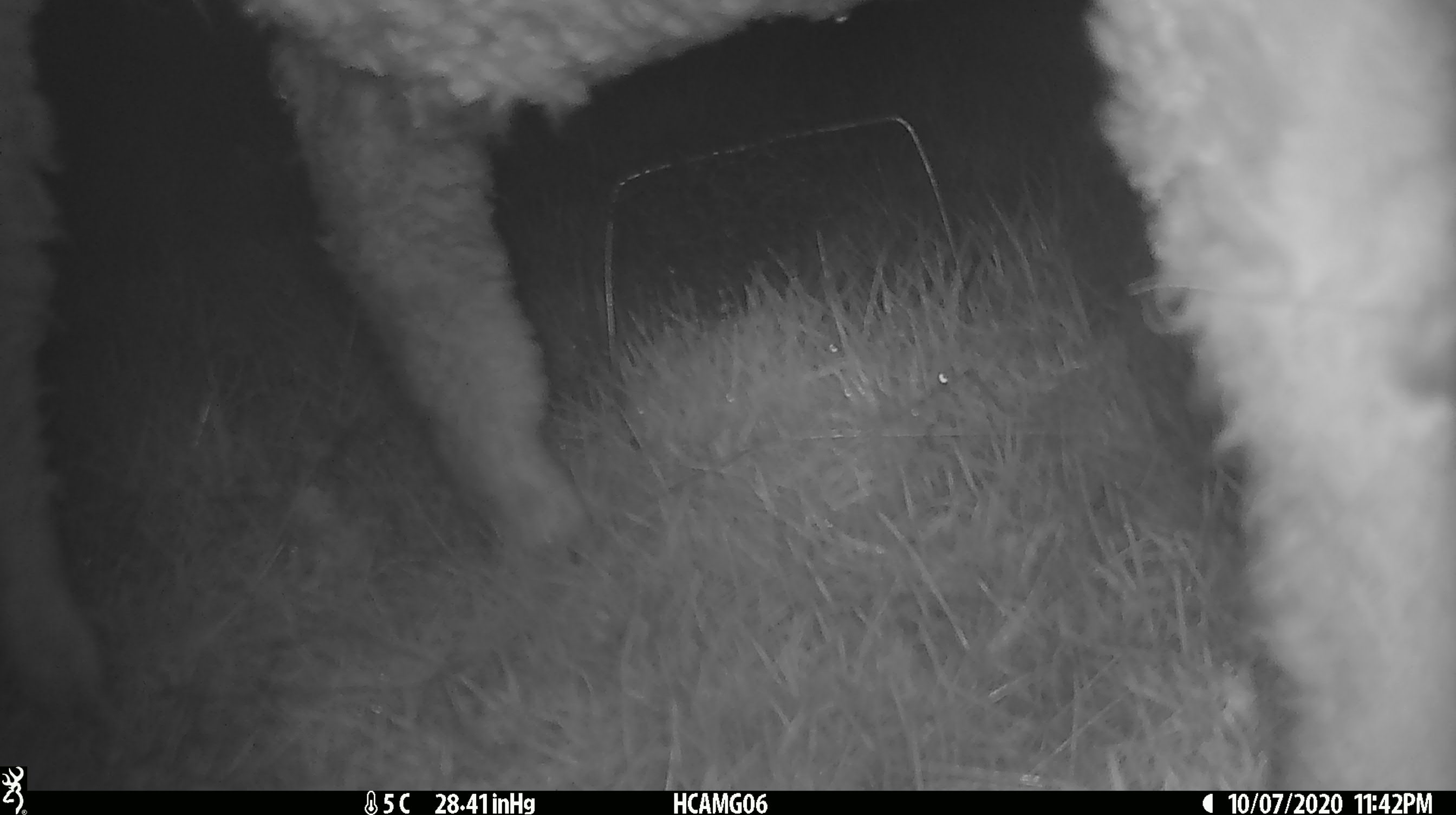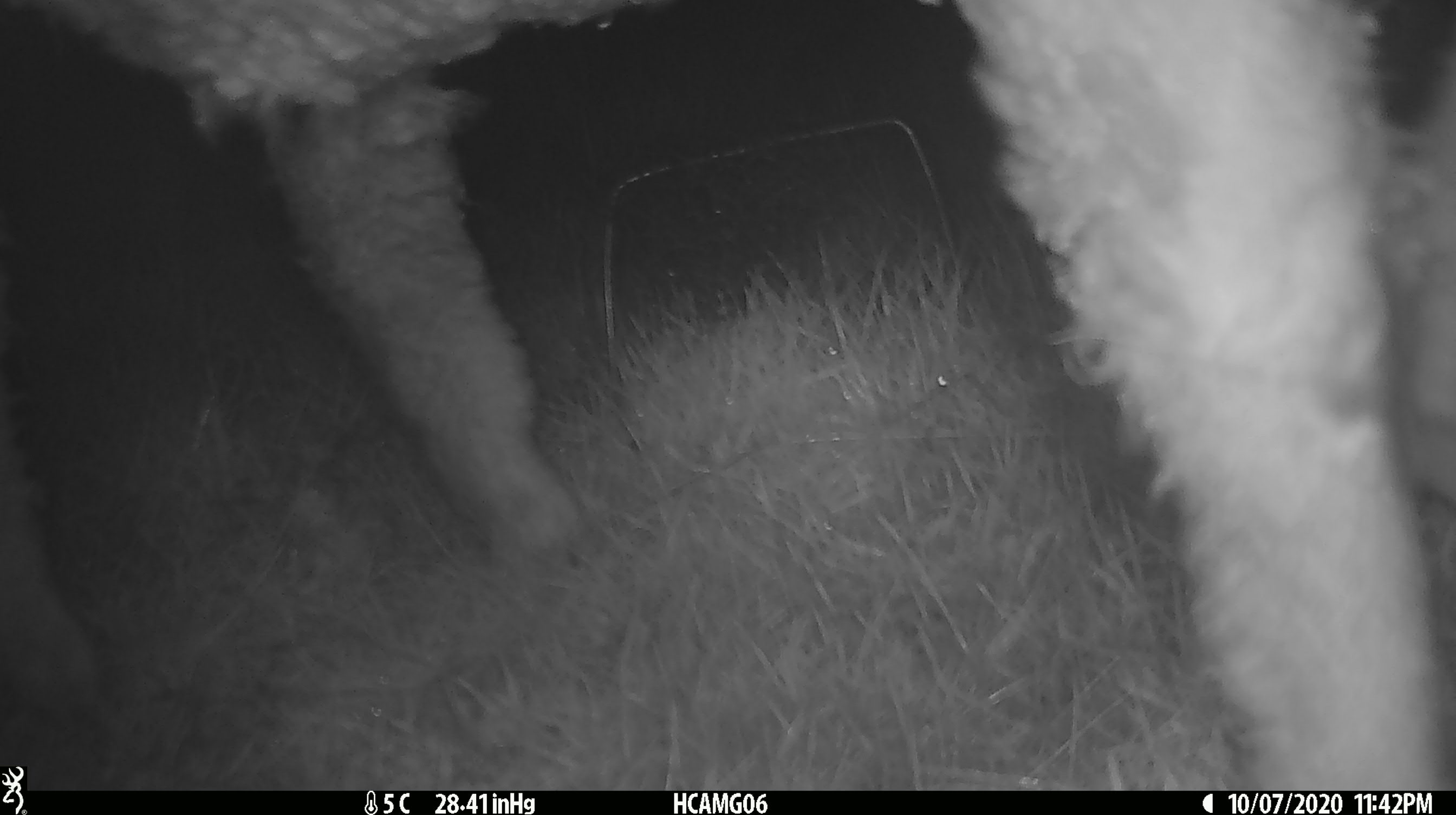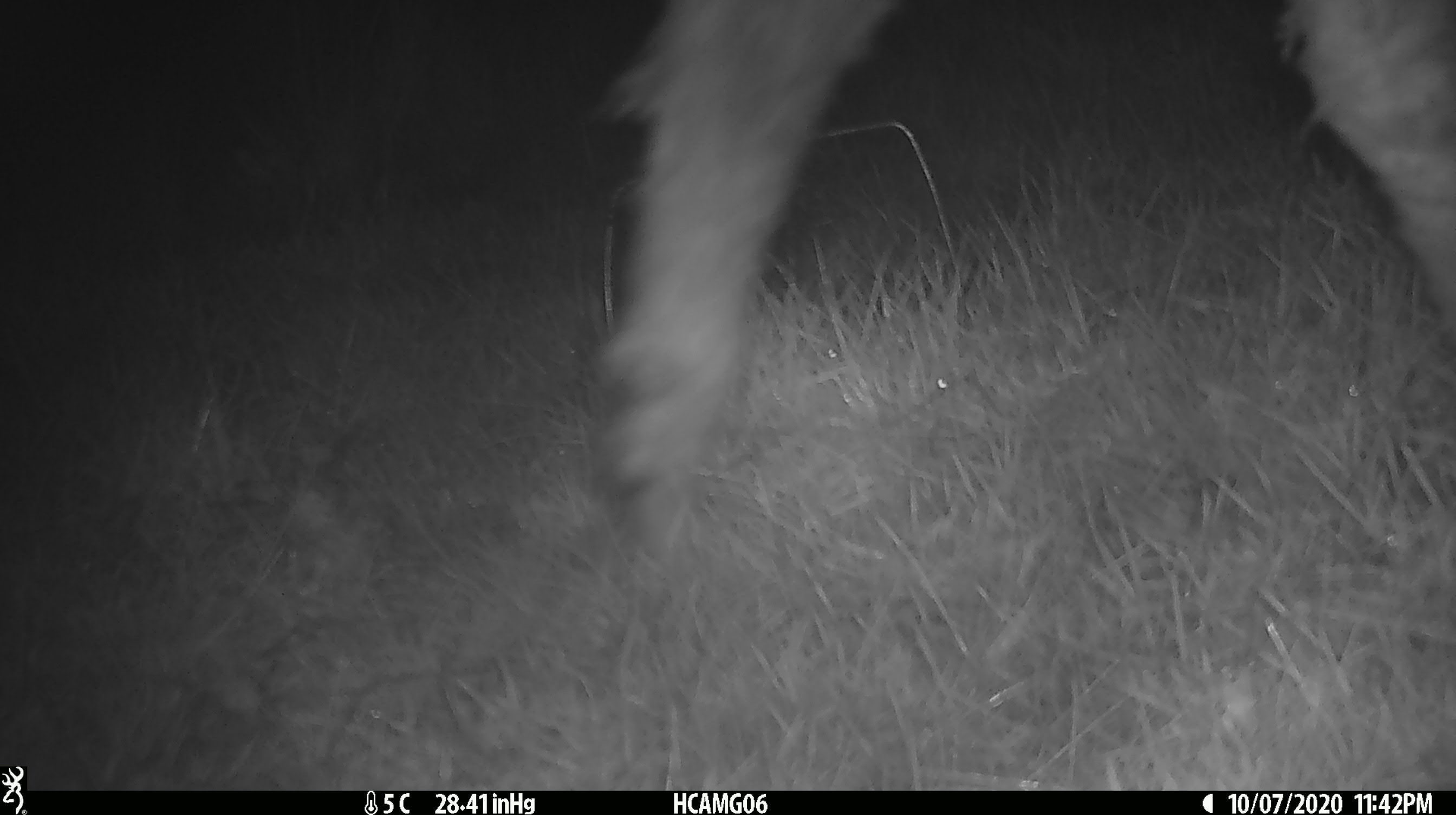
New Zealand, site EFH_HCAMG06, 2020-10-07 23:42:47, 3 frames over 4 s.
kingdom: Animalia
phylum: Chordata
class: Mammalia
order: Artiodactyla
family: Bovidae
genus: Ovis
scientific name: Ovis aries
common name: domestic sheep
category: sheep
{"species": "sheep (domestic sheep) (Ovis aries)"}